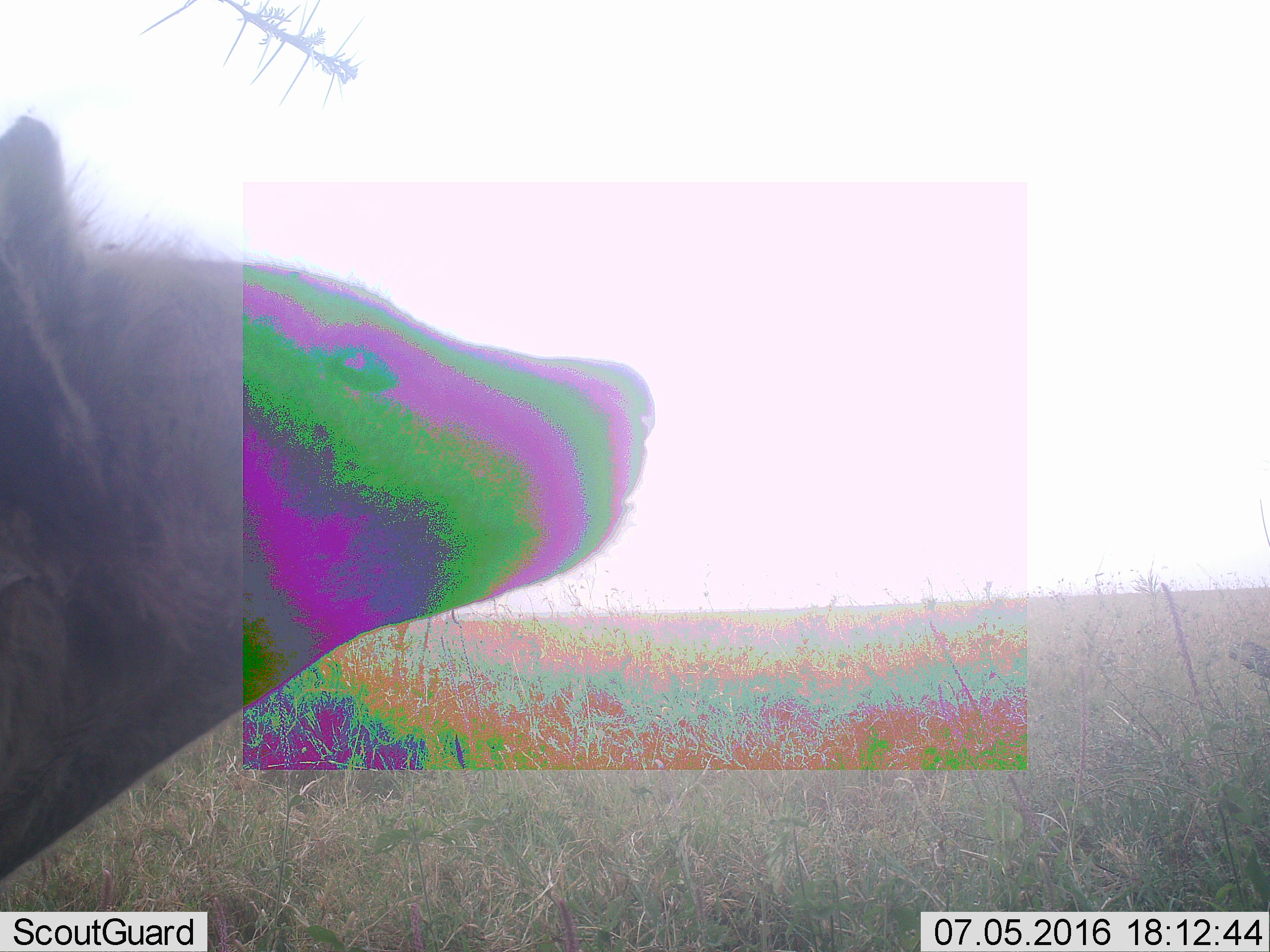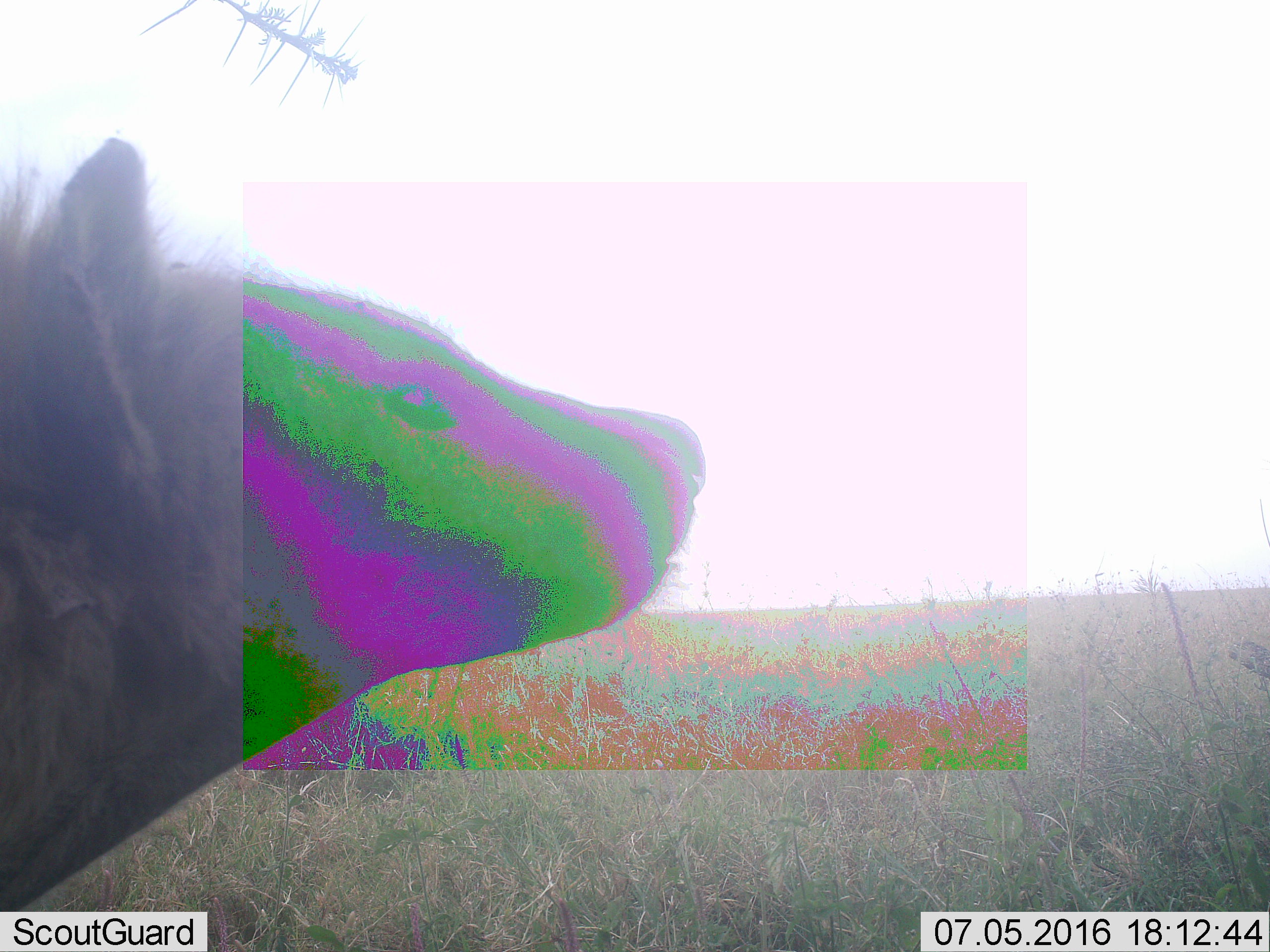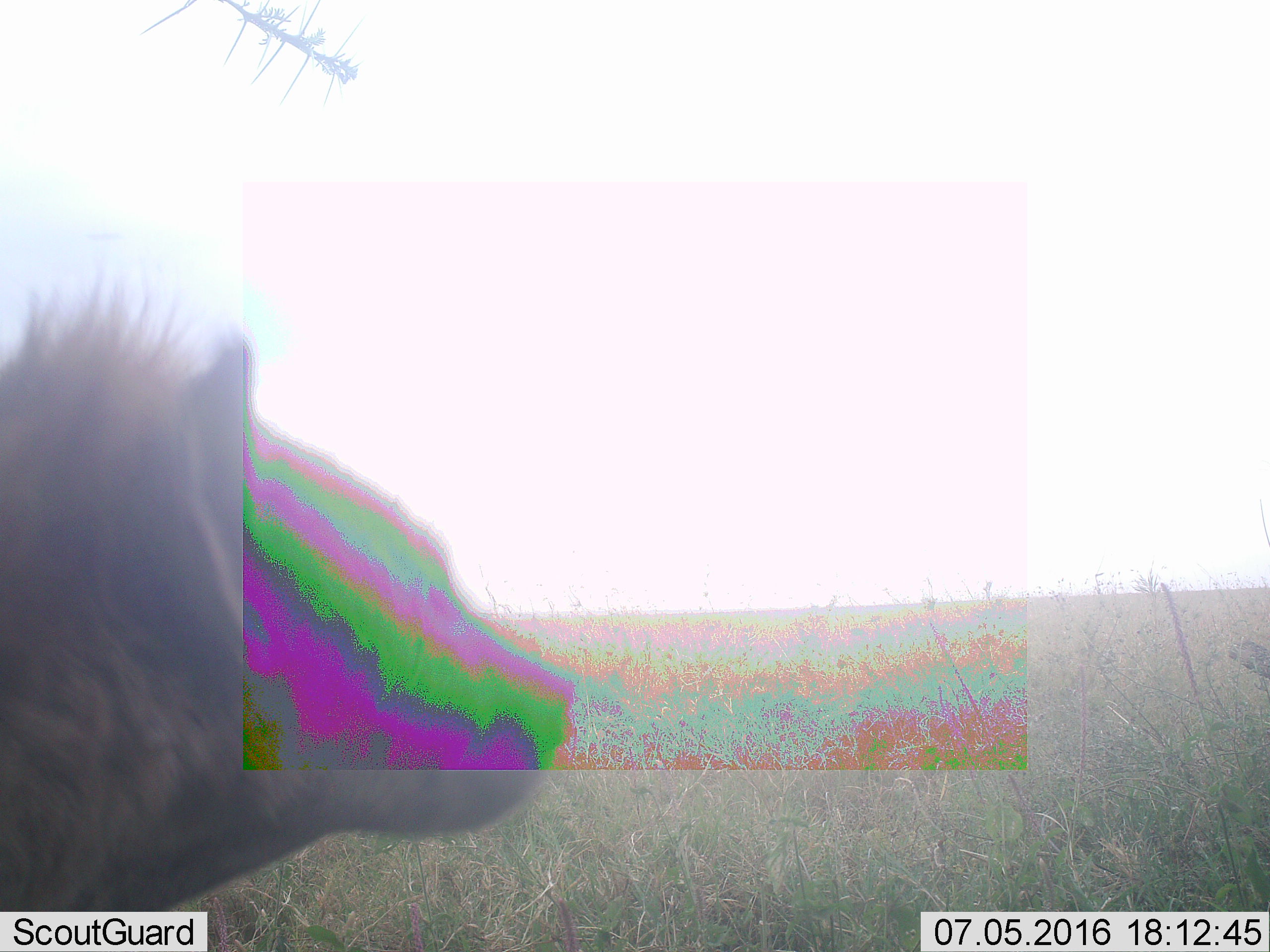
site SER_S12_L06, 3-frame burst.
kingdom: Animalia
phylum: Chordata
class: Mammalia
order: Carnivora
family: Hyaenidae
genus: Crocuta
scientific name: Crocuta crocuta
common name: spotted hyena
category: hyenaspotted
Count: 1.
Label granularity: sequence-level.